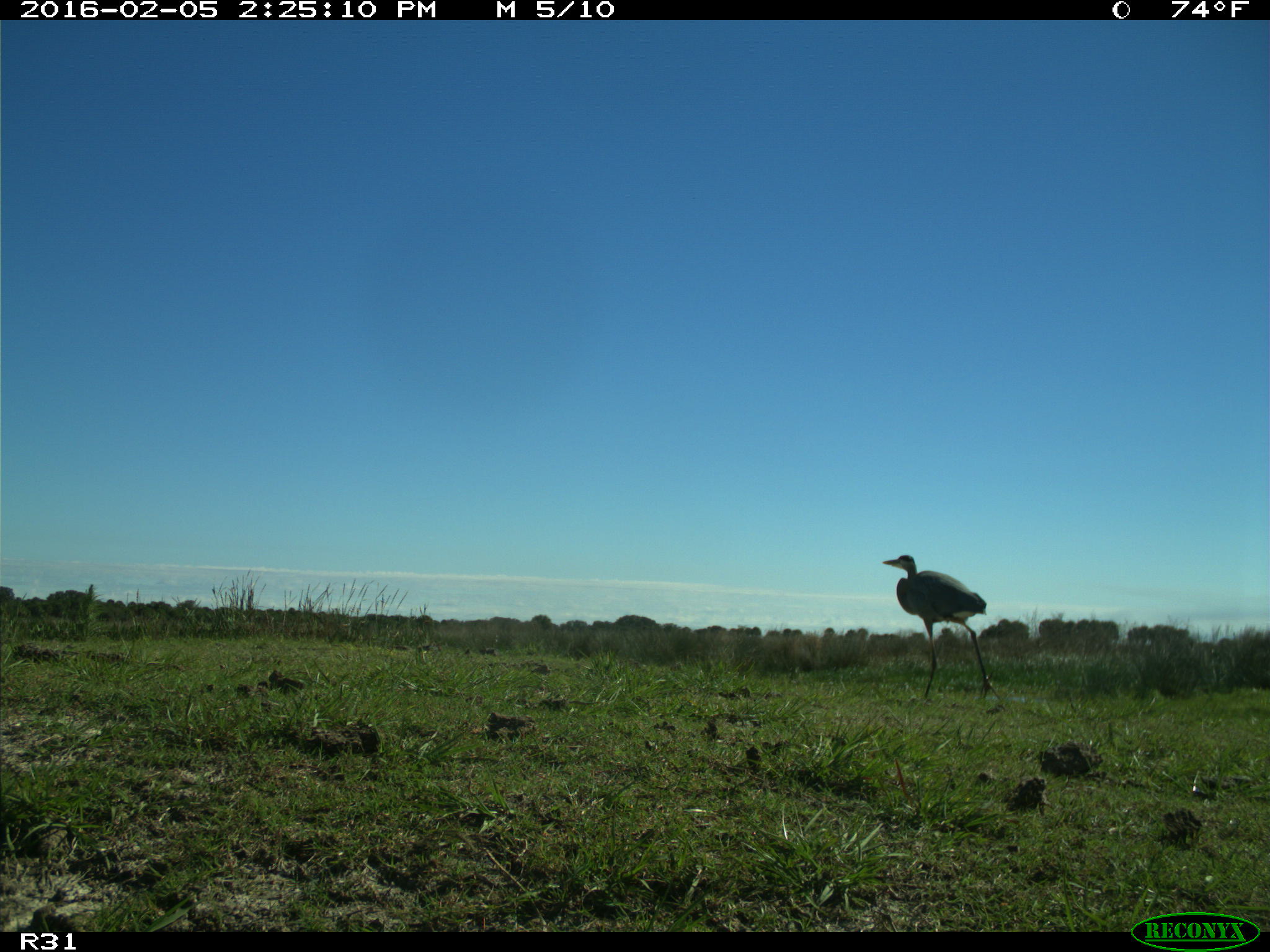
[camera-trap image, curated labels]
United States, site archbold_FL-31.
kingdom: Animalia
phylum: Chordata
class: Aves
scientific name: Aves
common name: birds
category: unidentified bird